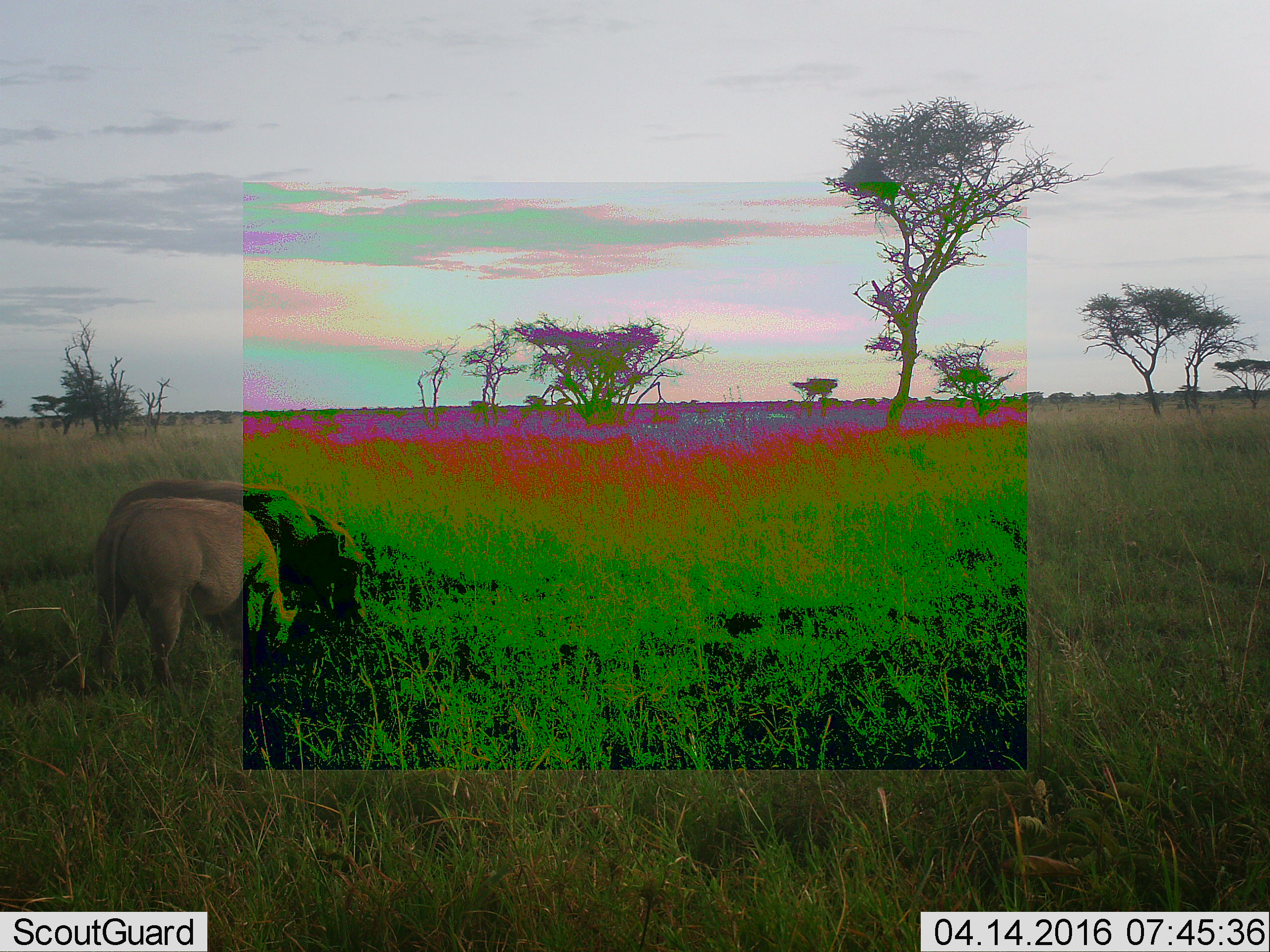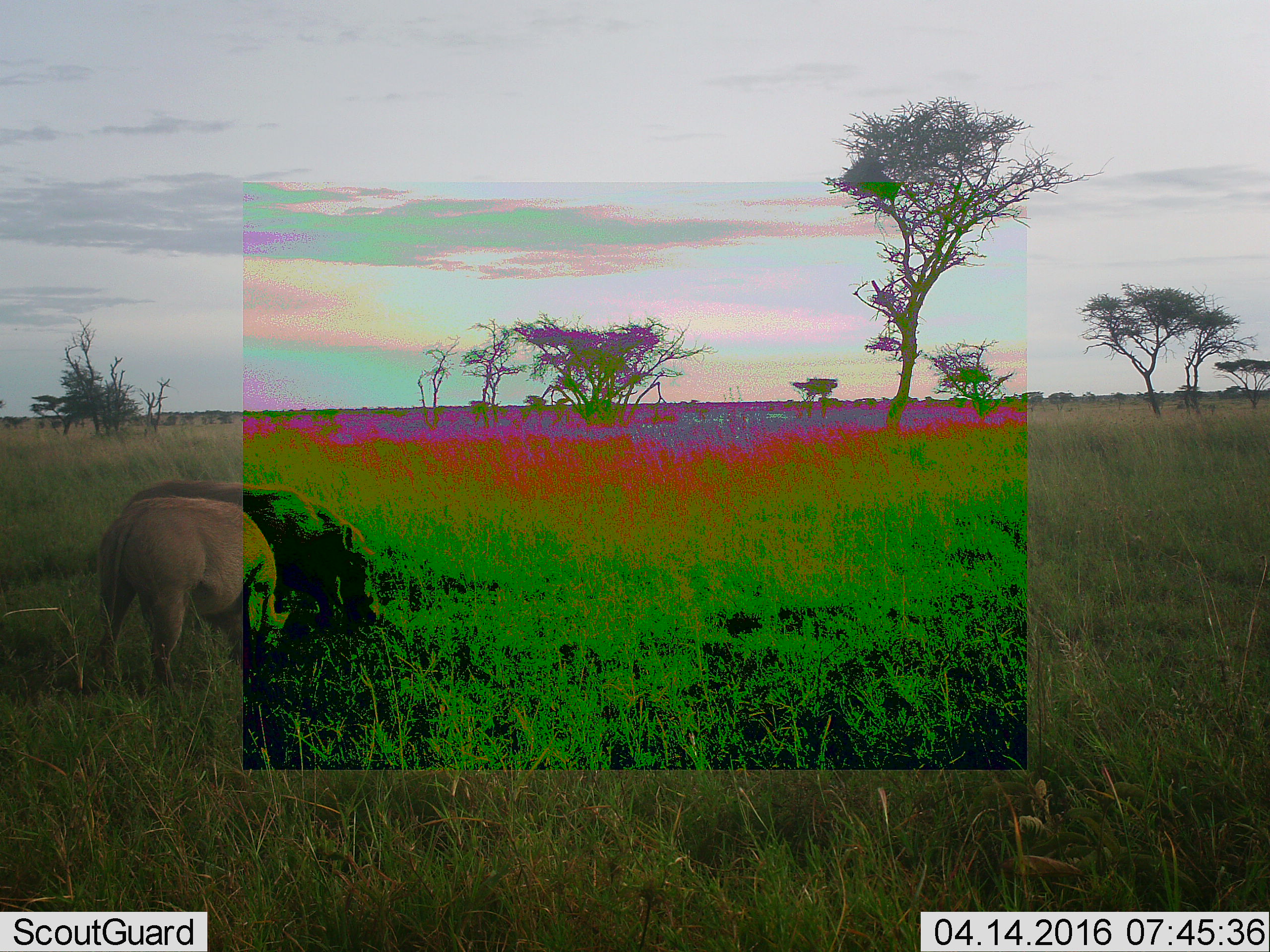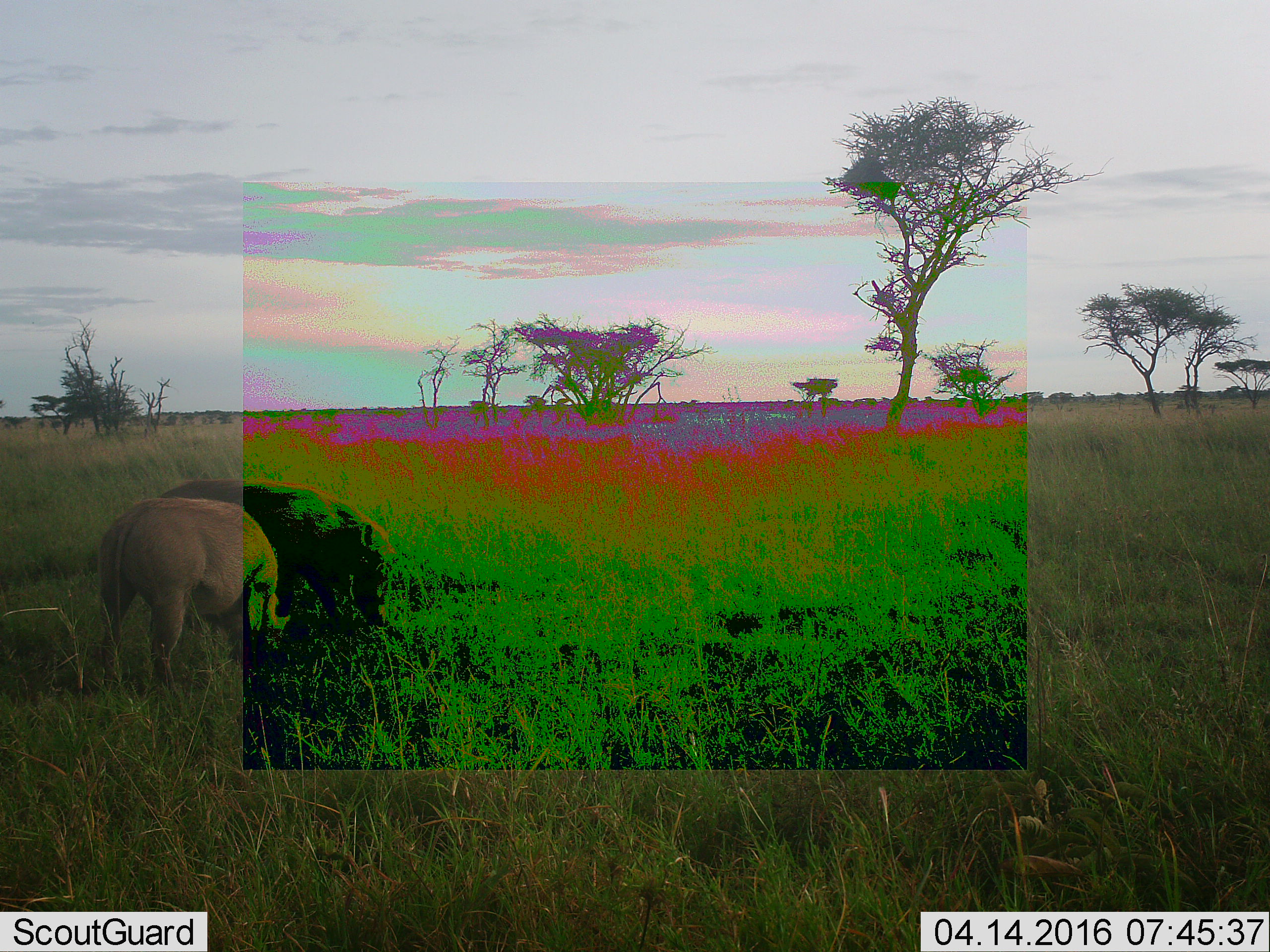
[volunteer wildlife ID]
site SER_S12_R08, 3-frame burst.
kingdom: Animalia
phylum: Chordata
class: Mammalia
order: Artiodactyla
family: Suidae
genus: Phacochoerus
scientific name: Phacochoerus africanus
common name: warthog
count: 2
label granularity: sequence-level